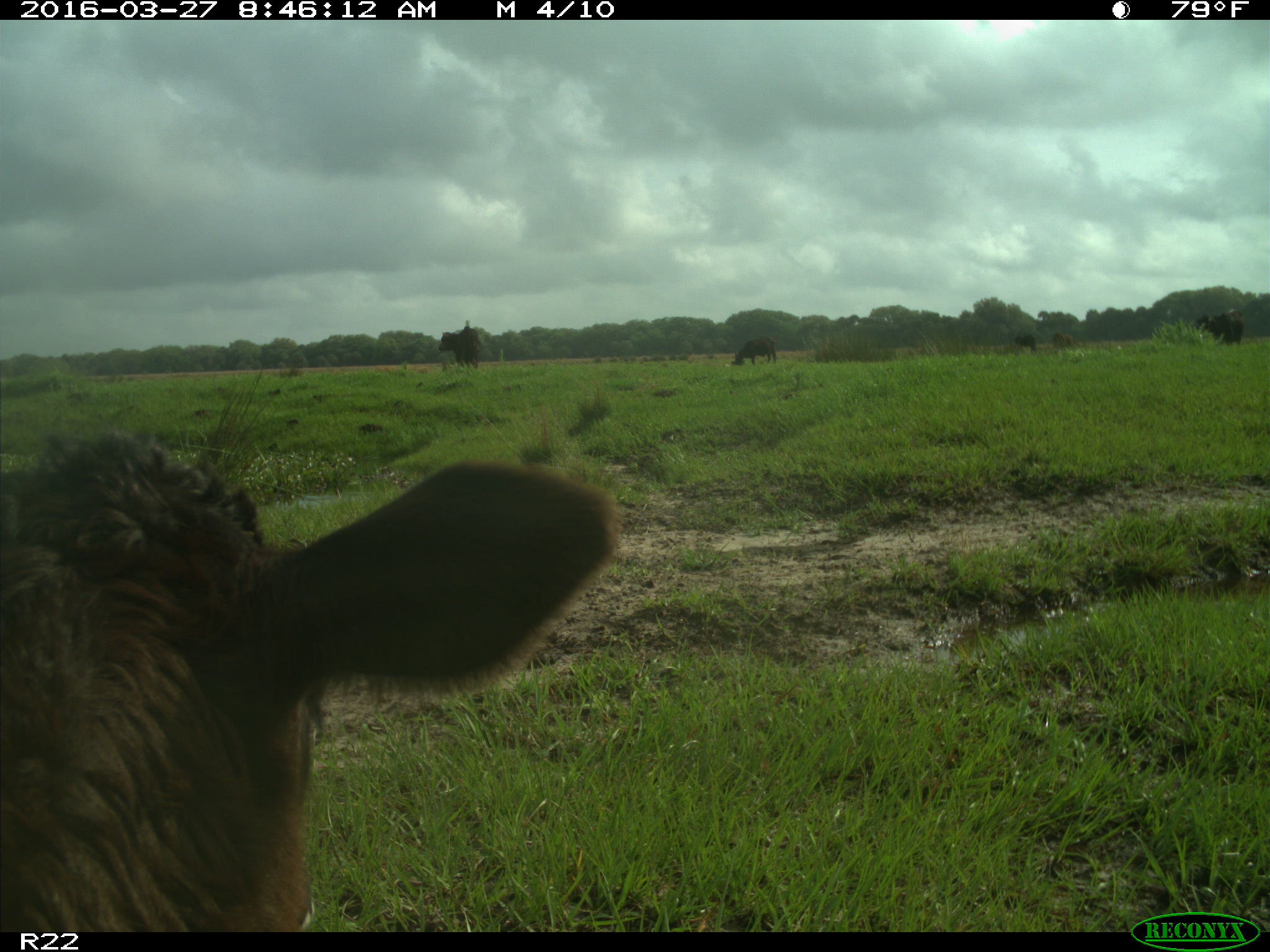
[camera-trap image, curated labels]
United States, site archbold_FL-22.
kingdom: Animalia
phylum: Chordata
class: Mammalia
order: Artiodactyla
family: Bovidae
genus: Bos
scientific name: Bos taurus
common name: domestic cow